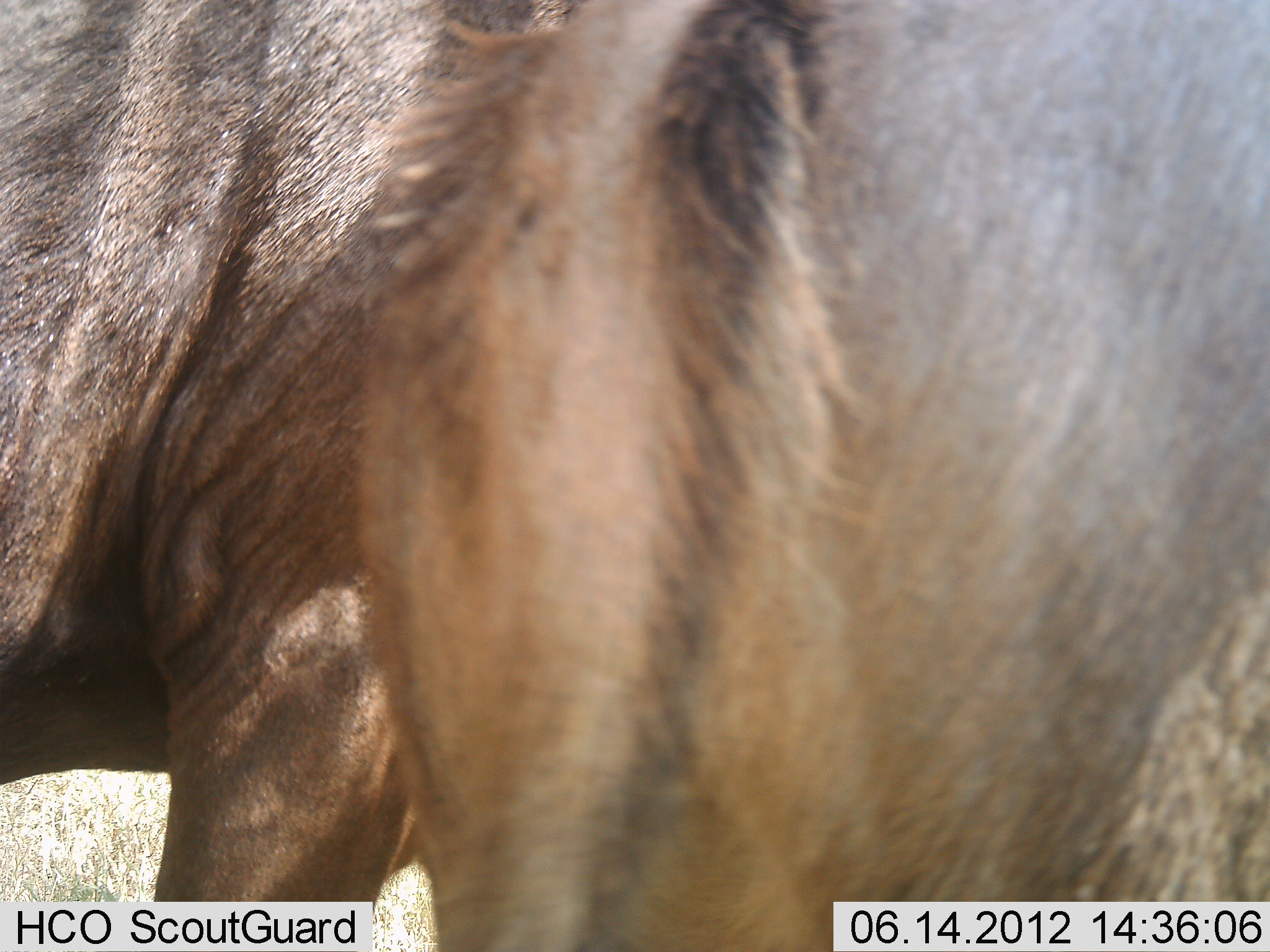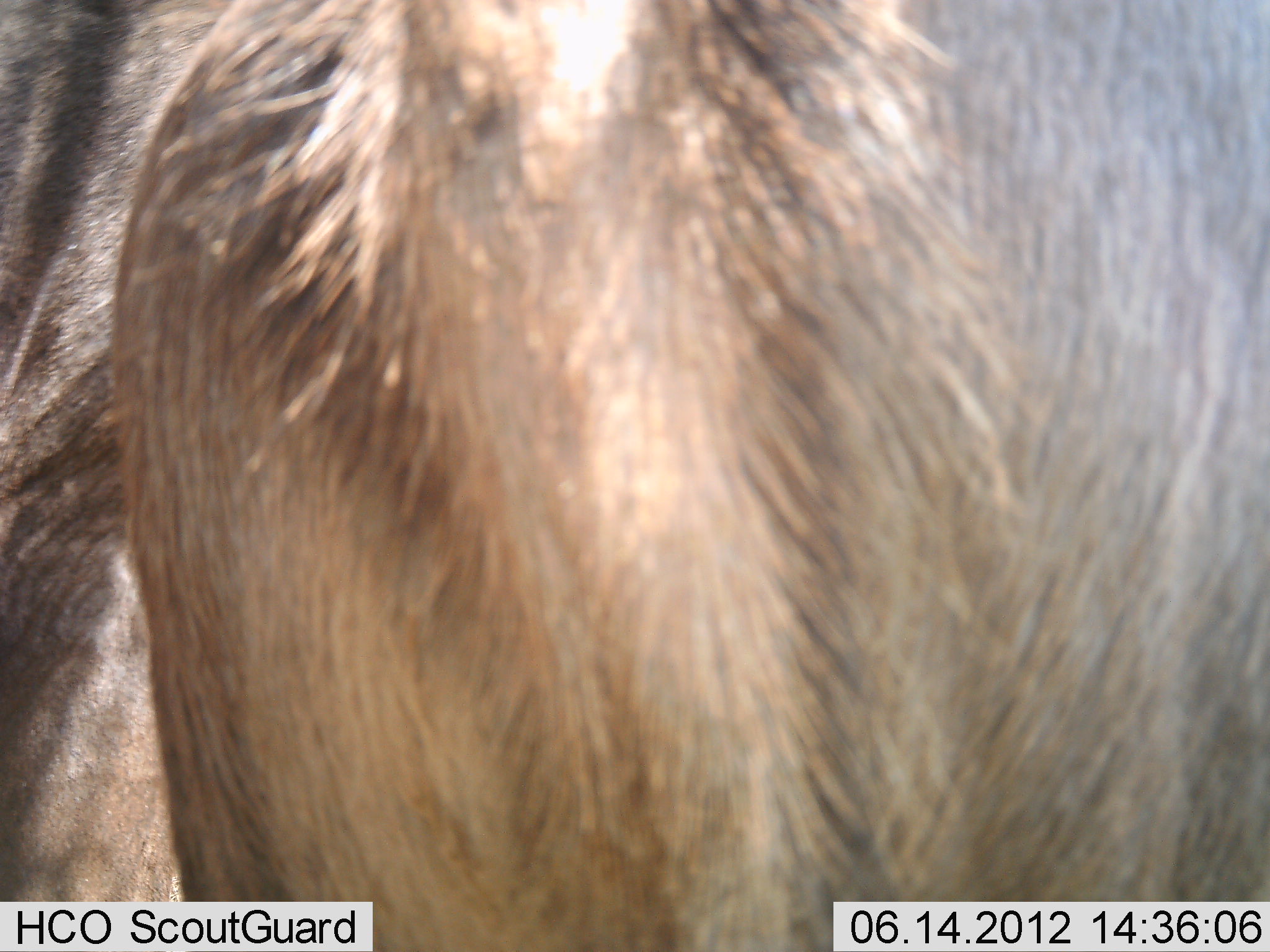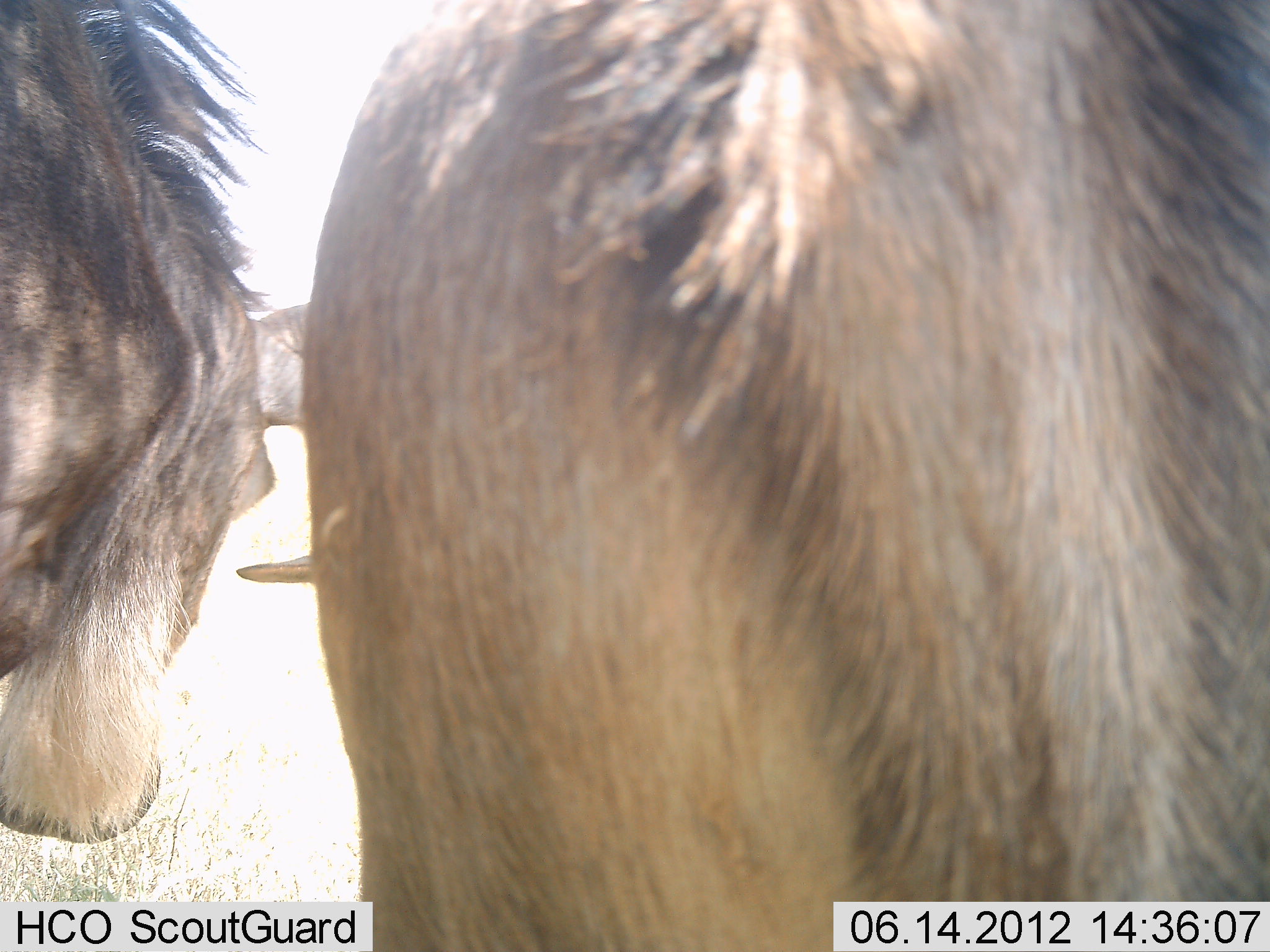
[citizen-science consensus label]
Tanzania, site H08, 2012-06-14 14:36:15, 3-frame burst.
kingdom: Animalia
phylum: Chordata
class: Mammalia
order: Artiodactyla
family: Bovidae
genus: Connochaetes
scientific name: Connochaetes taurinus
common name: blue wildebeest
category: wildebeest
Wildebeest (blue wildebeest) (Connochaetes taurinus), count 2. Behavior (volunteer vote fractions): standing 70%, resting 0%, moving 20%, interacting 10%. Young present (vote fraction): 0%. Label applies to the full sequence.